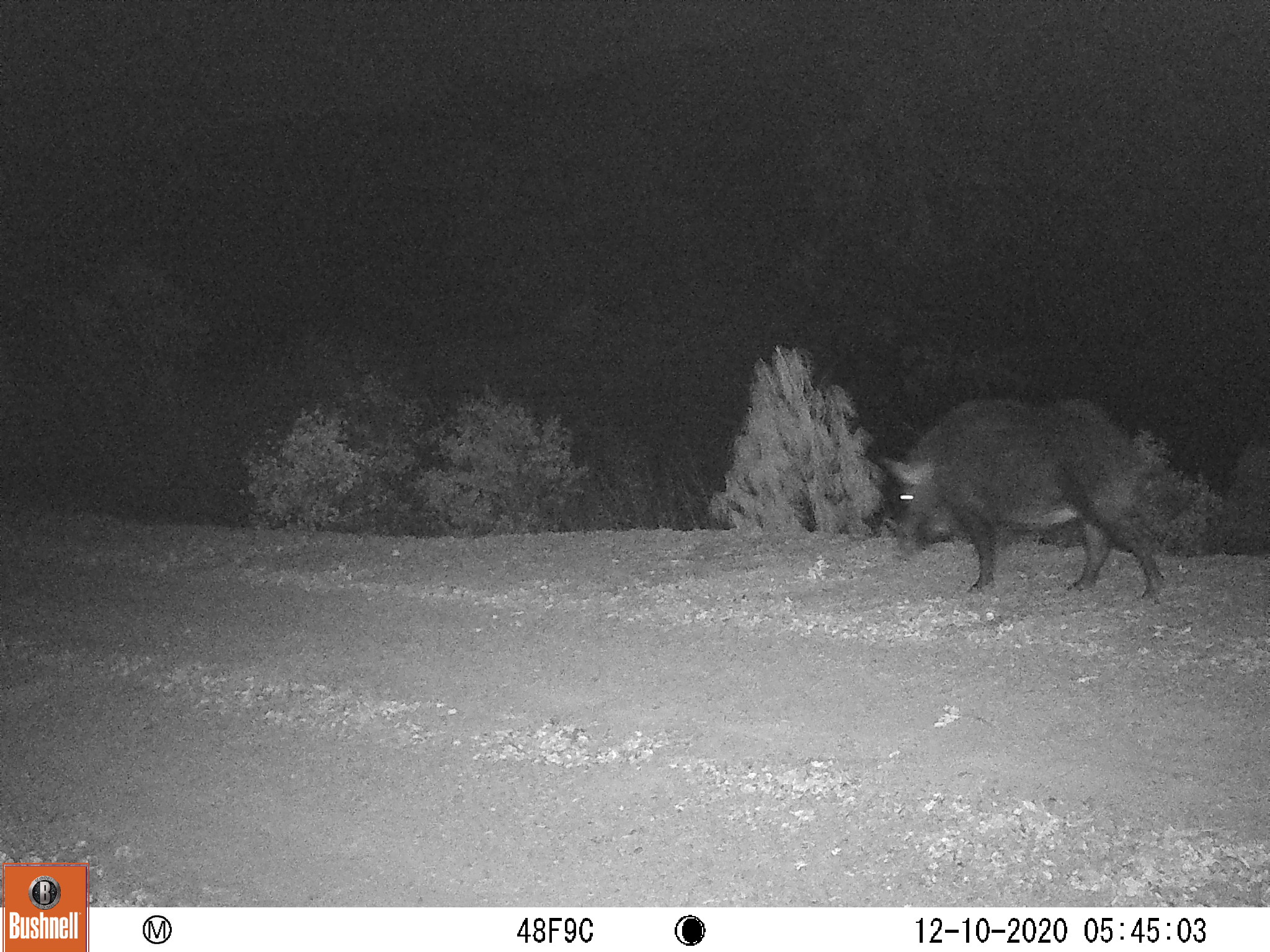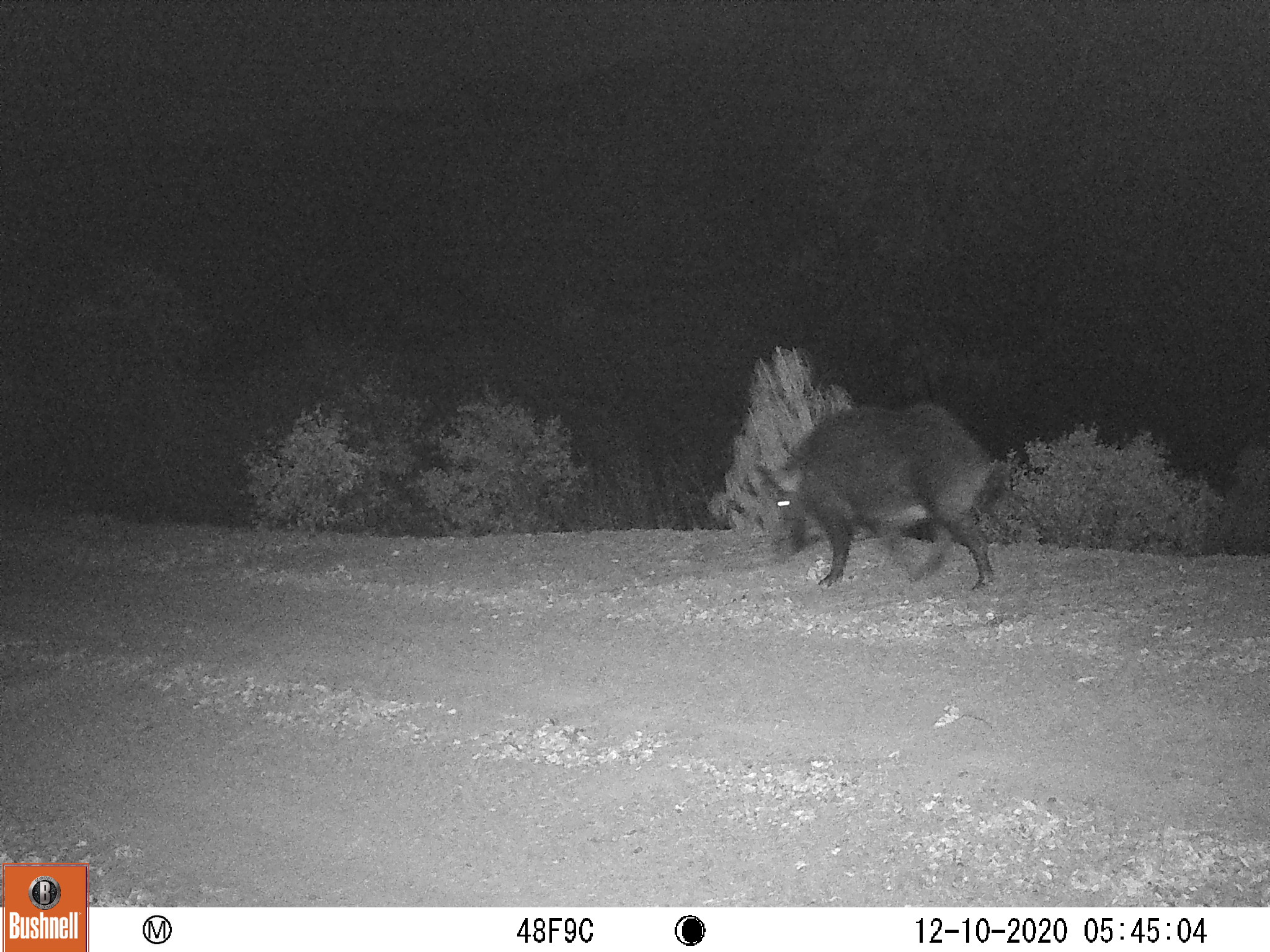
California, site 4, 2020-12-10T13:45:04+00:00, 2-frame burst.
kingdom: Animalia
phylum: Chordata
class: Mammalia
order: Artiodactyla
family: Suidae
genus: Sus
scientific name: Sus scrofa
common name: wild boar